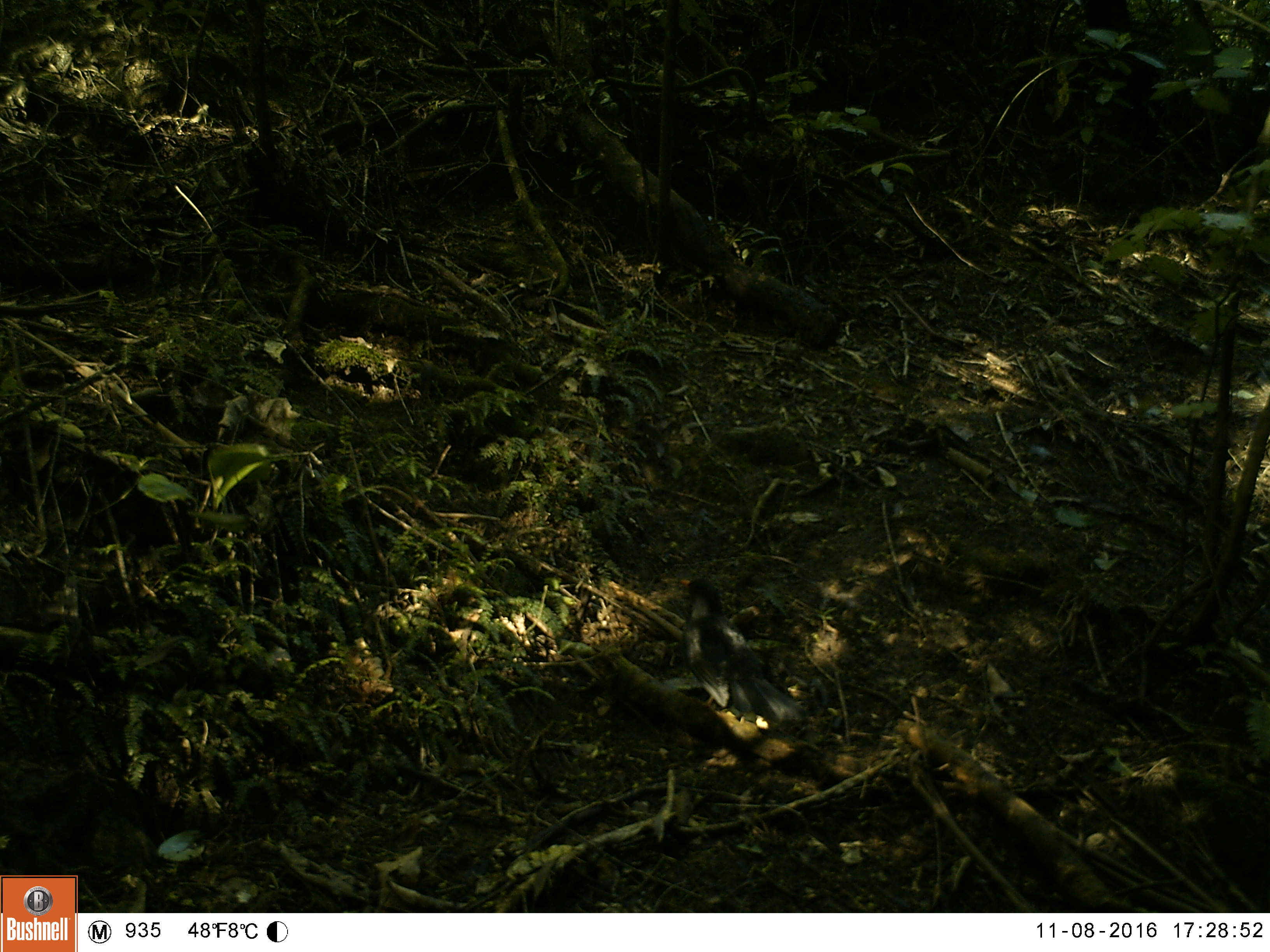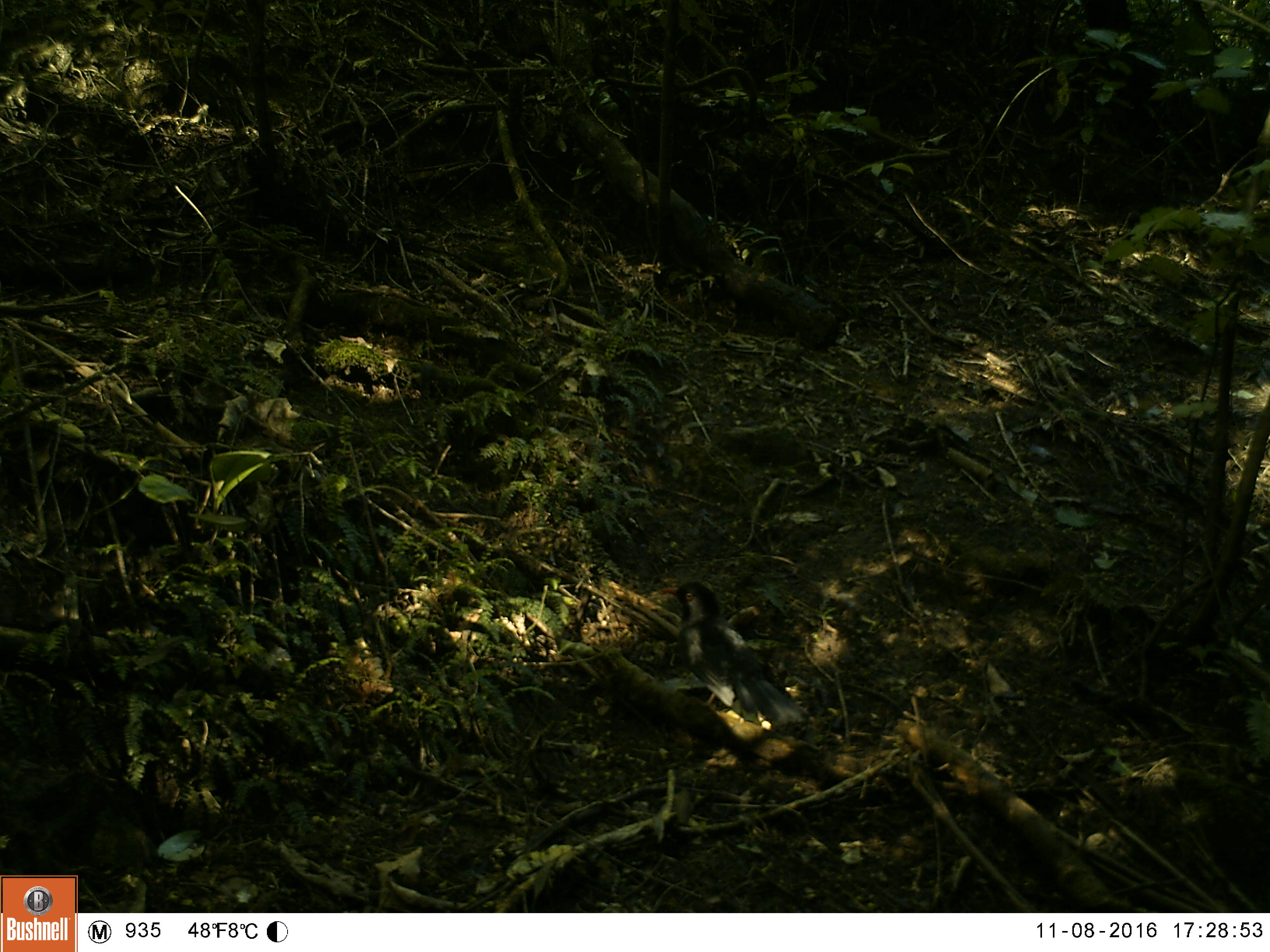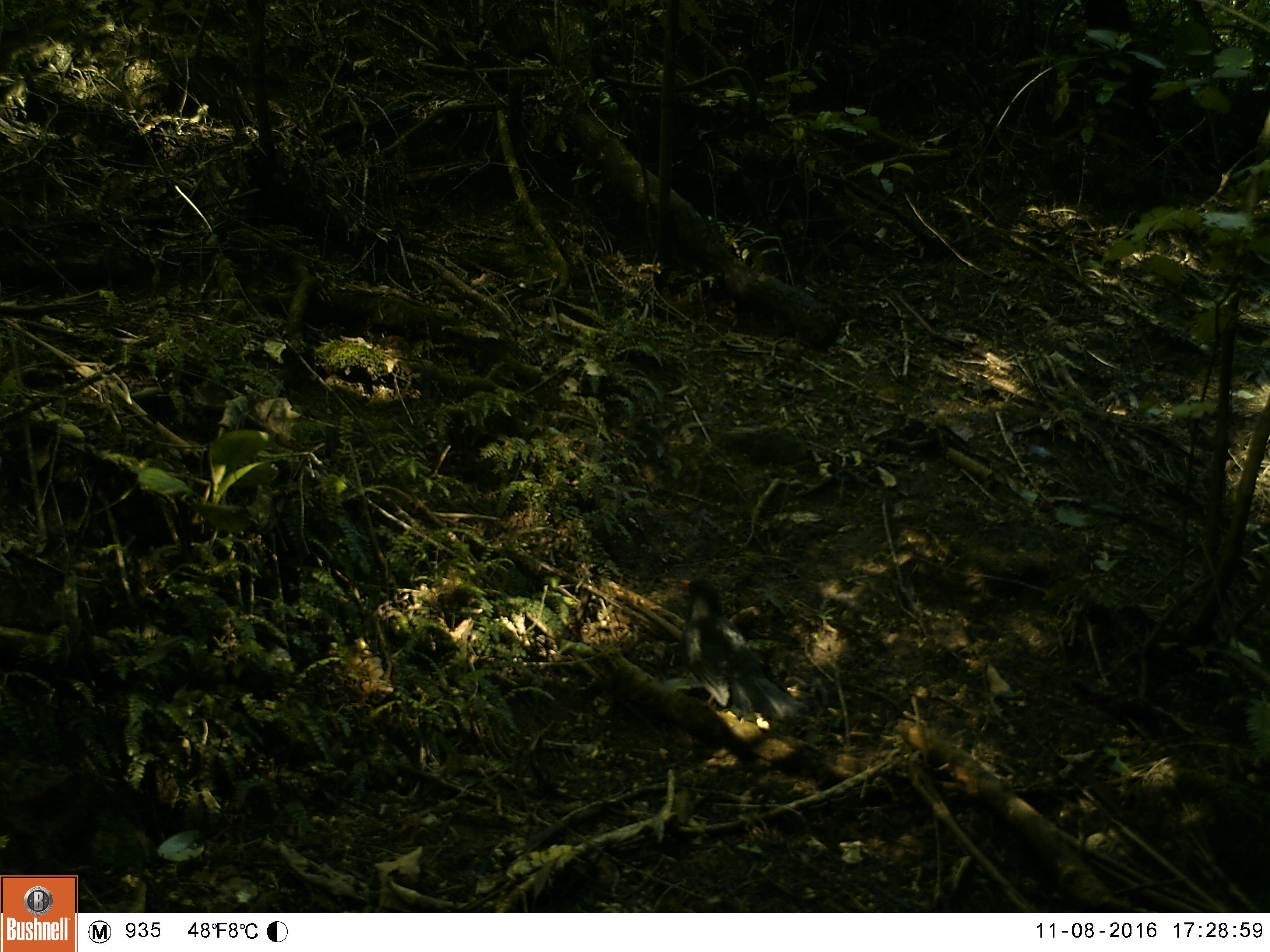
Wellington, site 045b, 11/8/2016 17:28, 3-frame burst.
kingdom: Animalia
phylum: Chordata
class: Aves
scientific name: Aves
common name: bird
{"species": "bird (Aves)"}